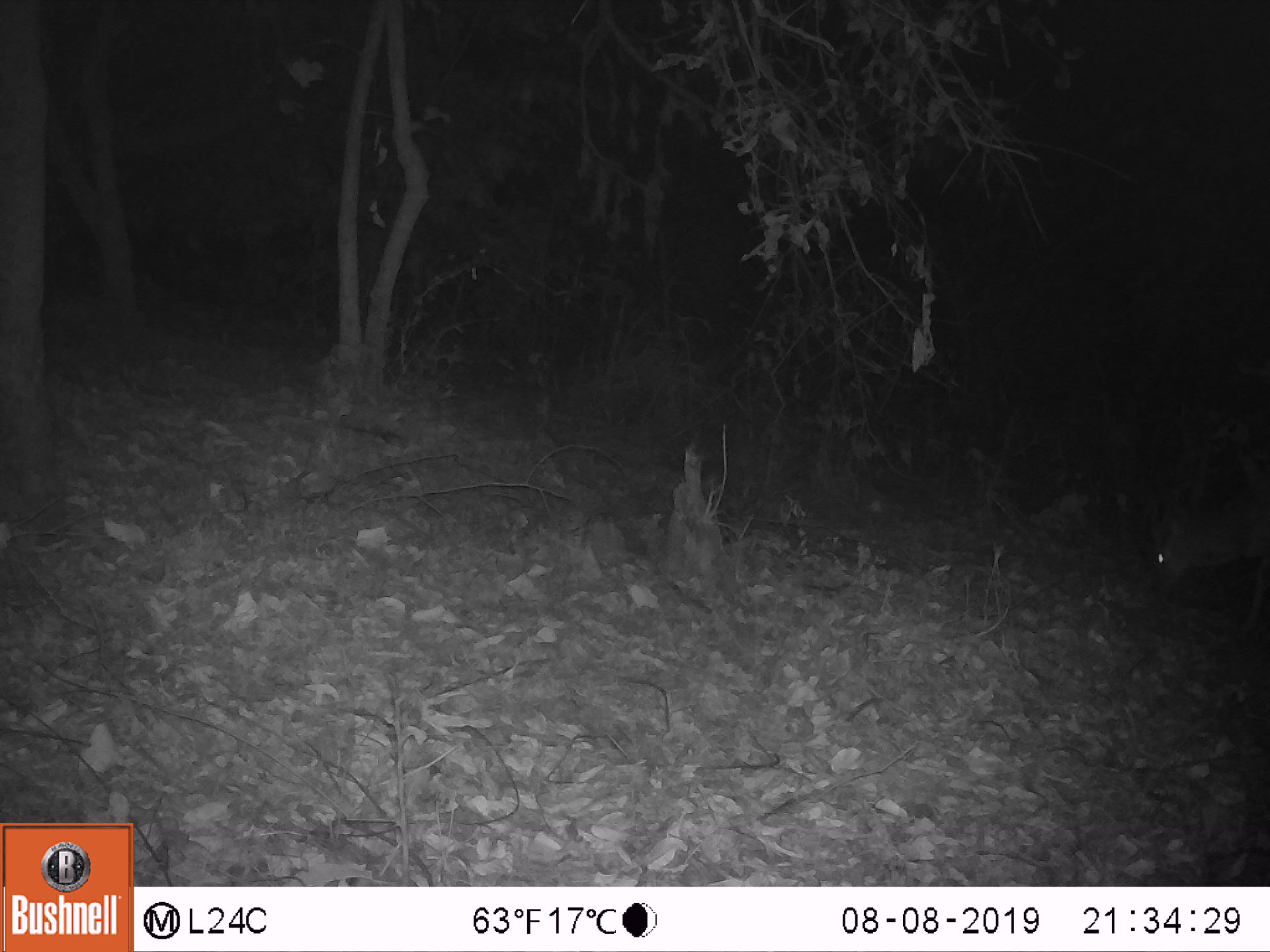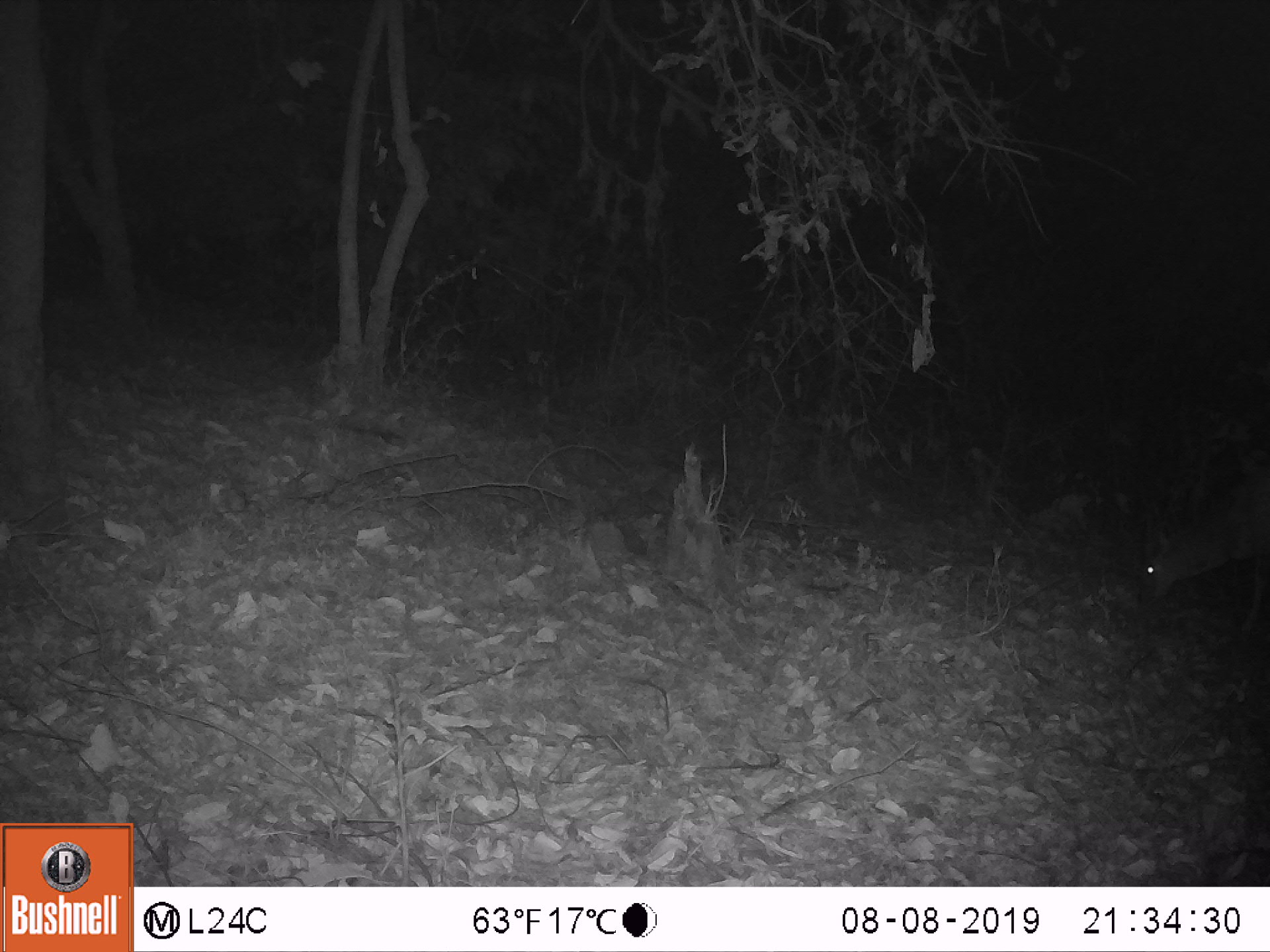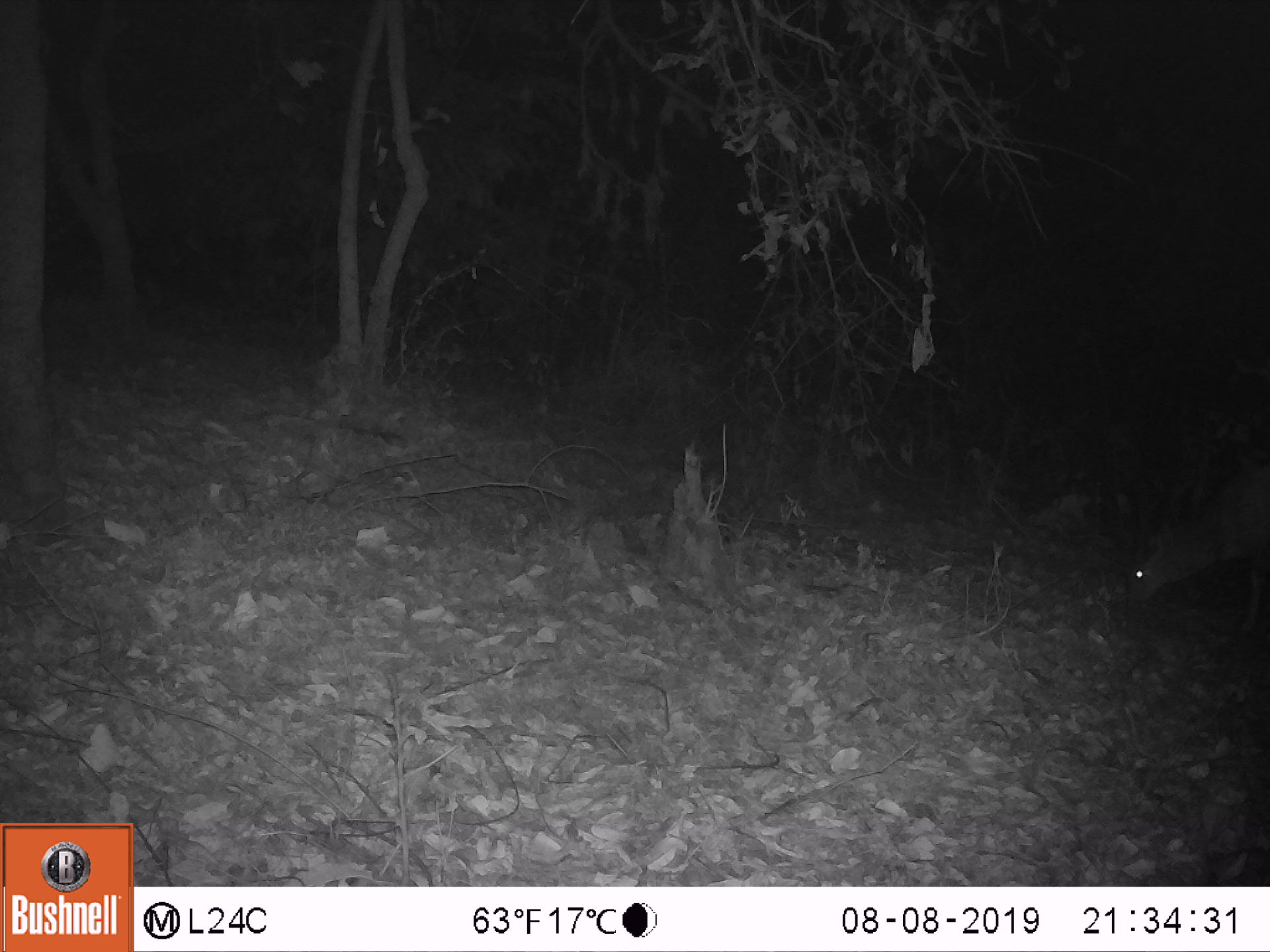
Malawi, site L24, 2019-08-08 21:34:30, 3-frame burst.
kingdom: Animalia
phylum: Chordata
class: Mammalia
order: Artiodactyla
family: Bovidae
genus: Tragelaphus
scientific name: Tragelaphus sylvaticus sylvaticus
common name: cape bushbuck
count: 1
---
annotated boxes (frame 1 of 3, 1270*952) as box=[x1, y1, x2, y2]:
cape bushbuck: box=[1139, 472, 1264, 594]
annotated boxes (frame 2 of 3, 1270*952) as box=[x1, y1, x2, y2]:
cape bushbuck: box=[1131, 454, 1264, 631]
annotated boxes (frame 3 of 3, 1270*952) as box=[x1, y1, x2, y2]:
cape bushbuck: box=[1123, 433, 1262, 631]